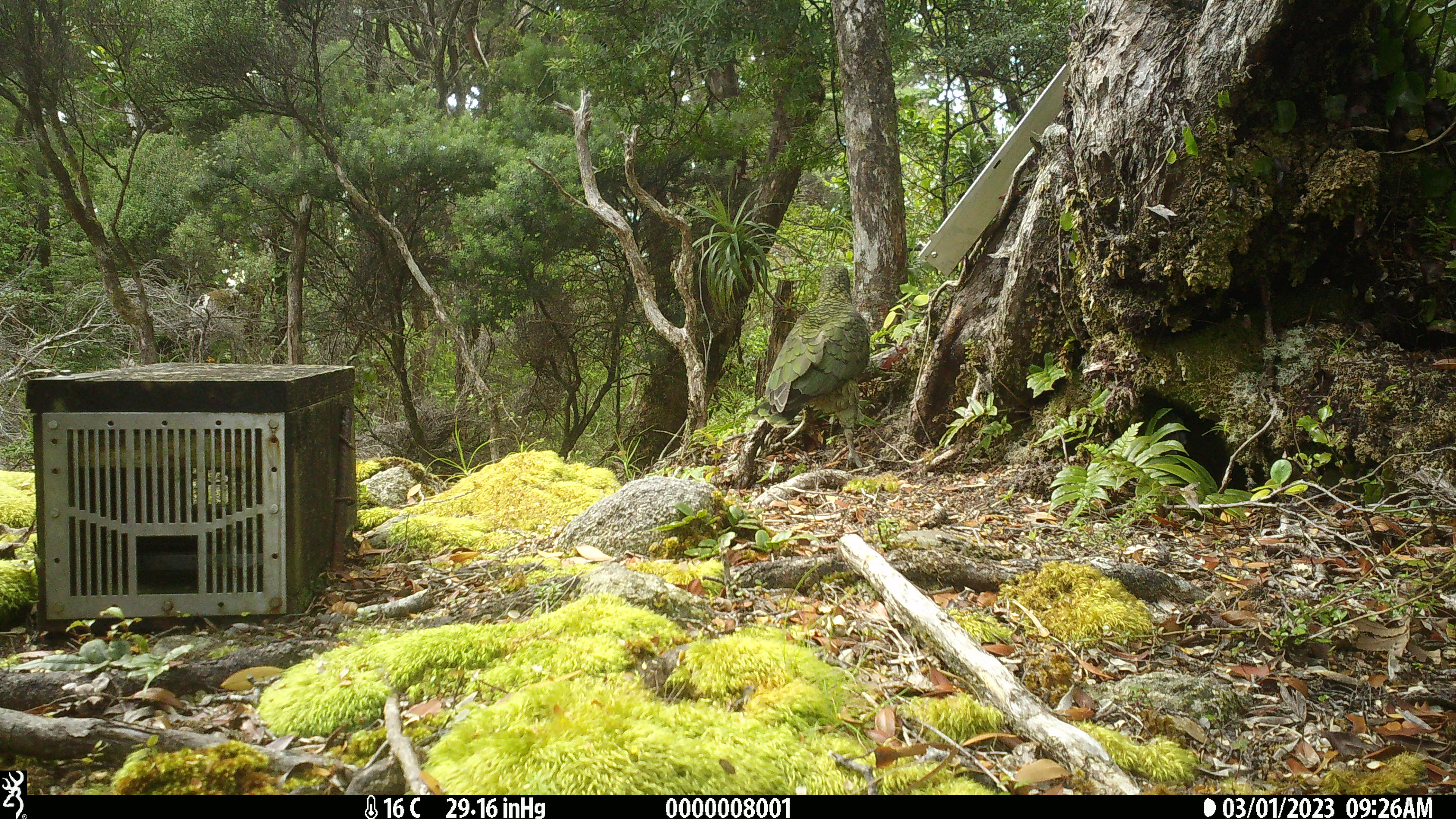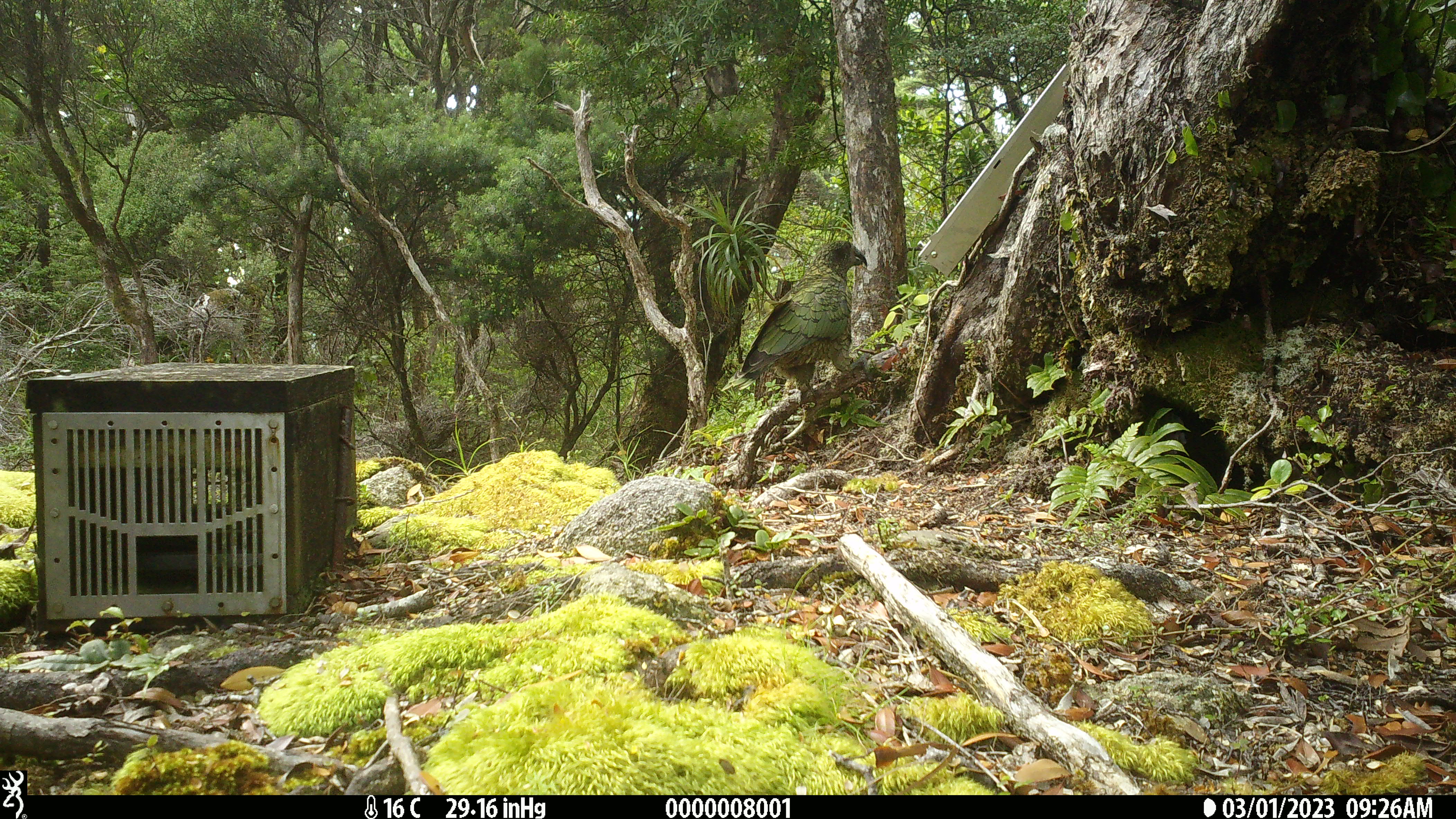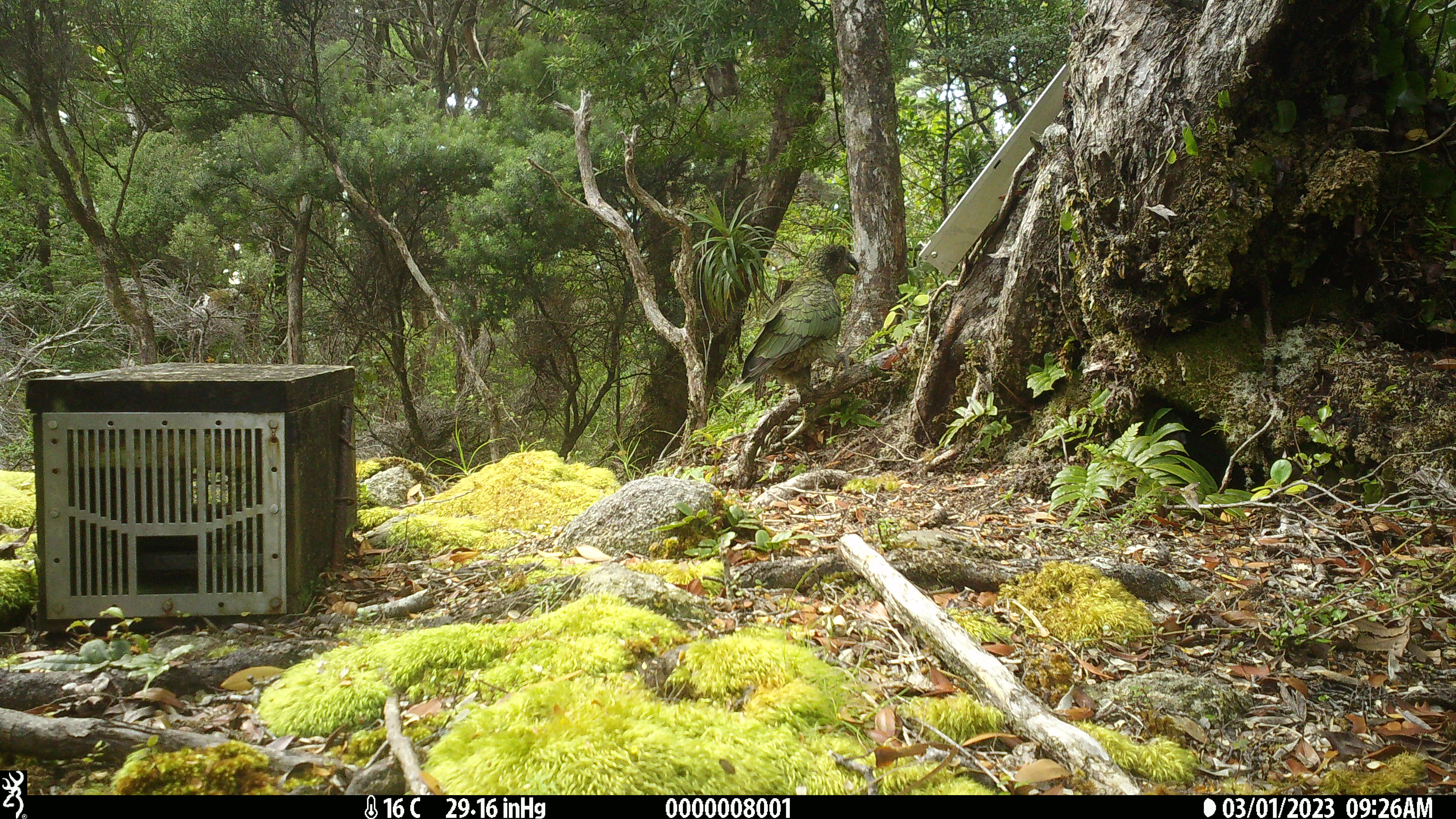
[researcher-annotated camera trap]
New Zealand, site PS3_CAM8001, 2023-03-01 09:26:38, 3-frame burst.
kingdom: Animalia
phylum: Chordata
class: Aves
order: Psittaciformes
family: Strigopidae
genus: Nestor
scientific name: Nestor notabilis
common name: kea